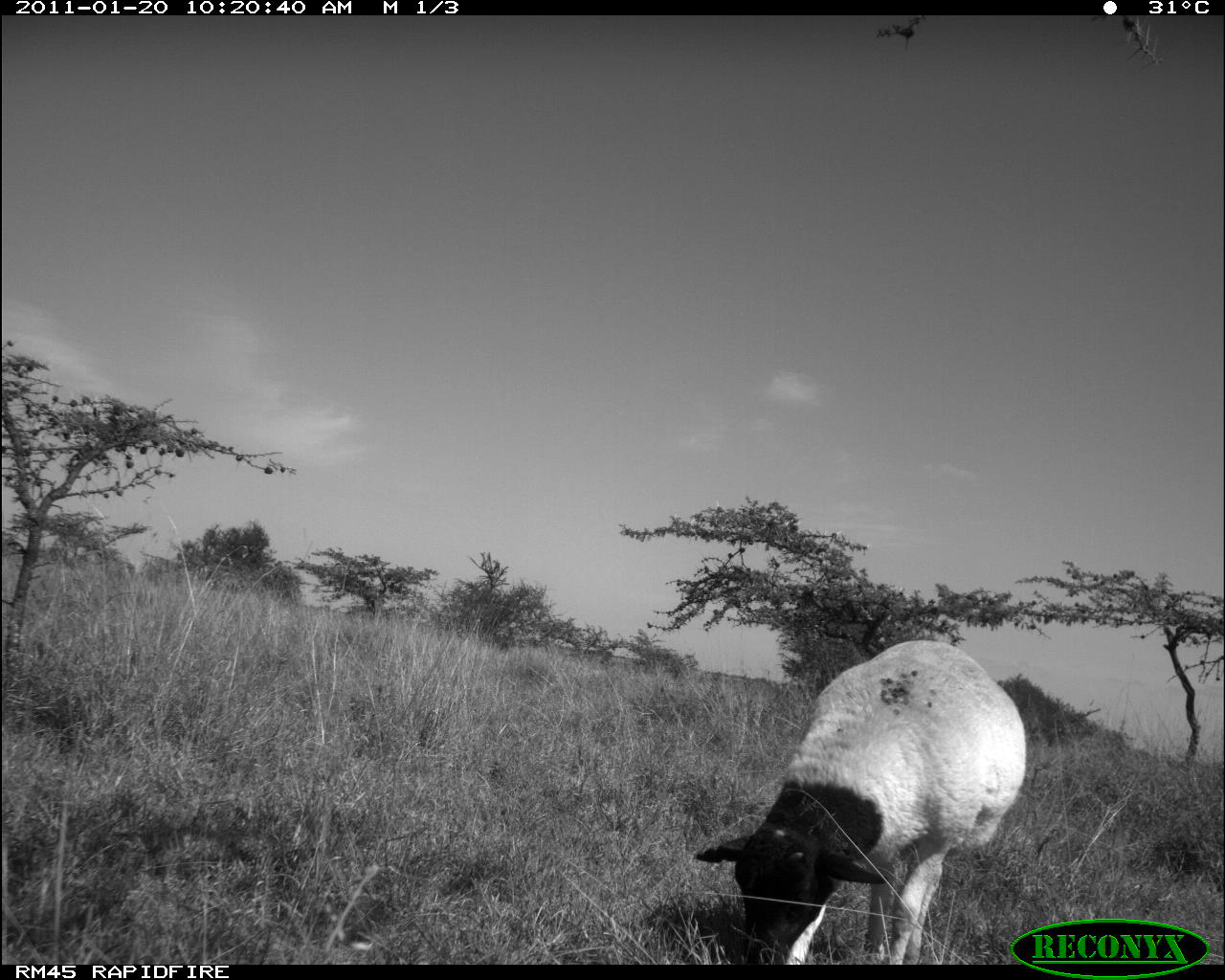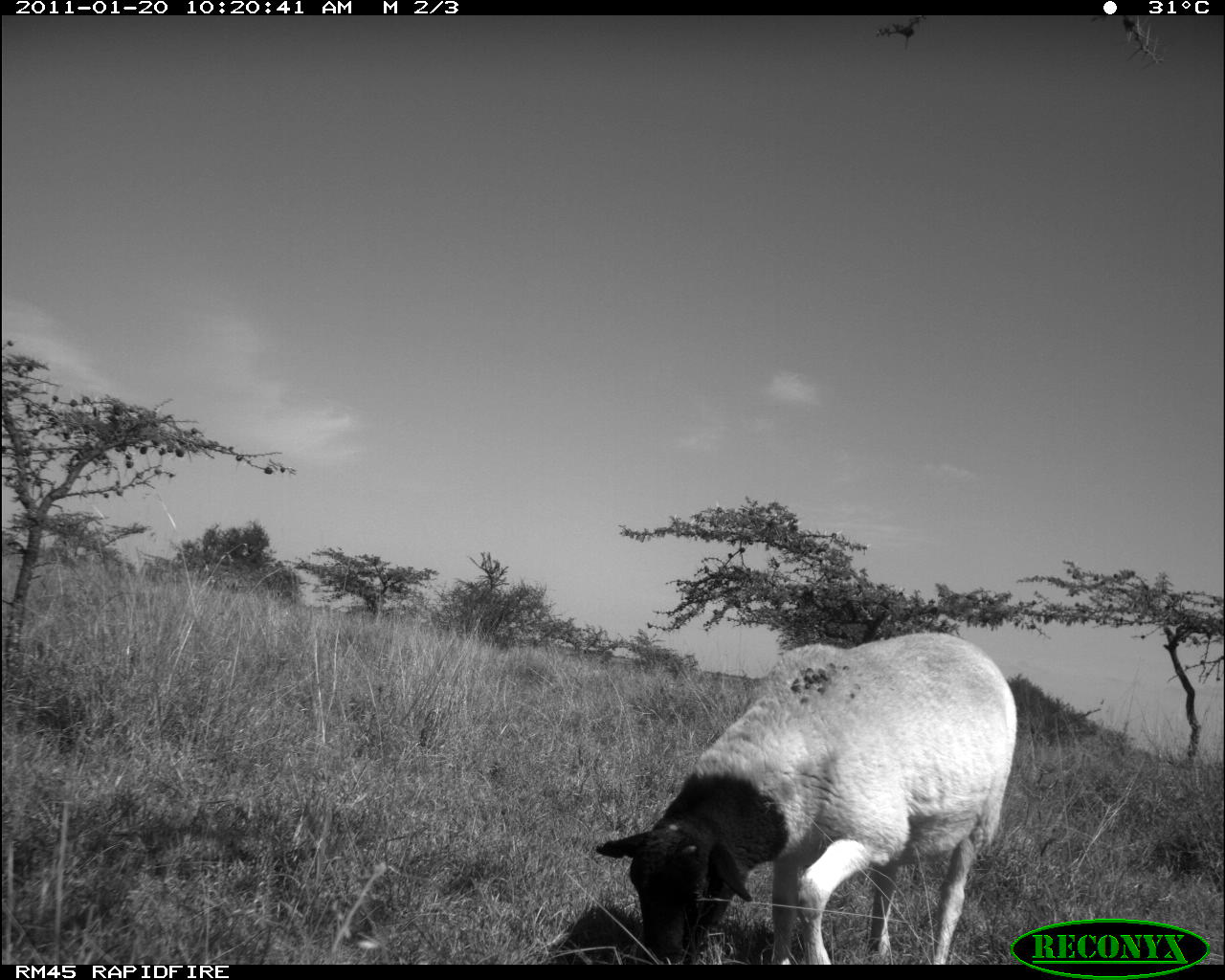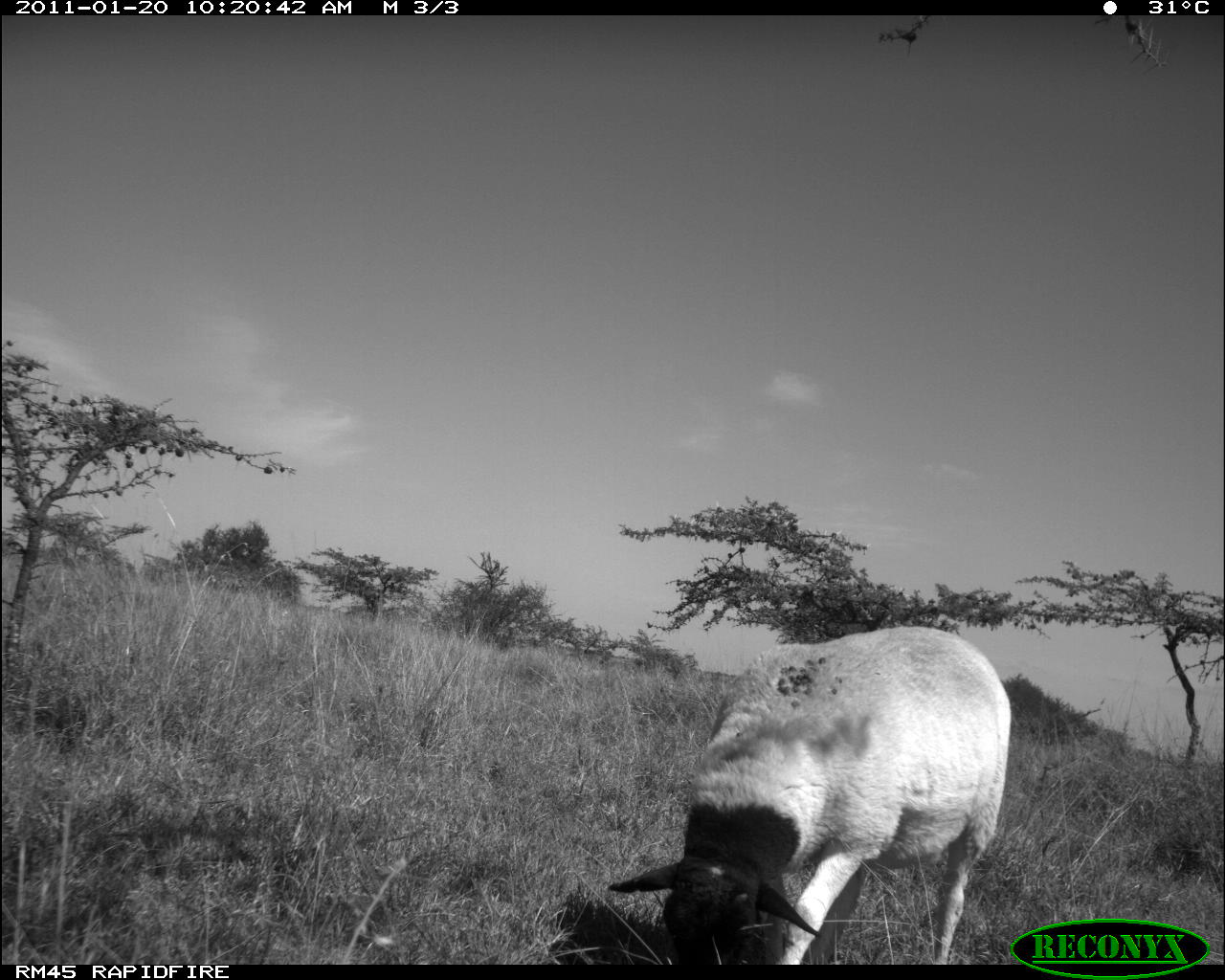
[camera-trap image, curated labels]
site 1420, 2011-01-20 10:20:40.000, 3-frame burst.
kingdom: Animalia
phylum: Chordata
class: Mammalia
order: Artiodactyla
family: Bovidae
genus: Madoqua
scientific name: Madoqua guentheri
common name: günther's dik-dik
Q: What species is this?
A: Madoqua guentheri (günther's dik-dik).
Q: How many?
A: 1.